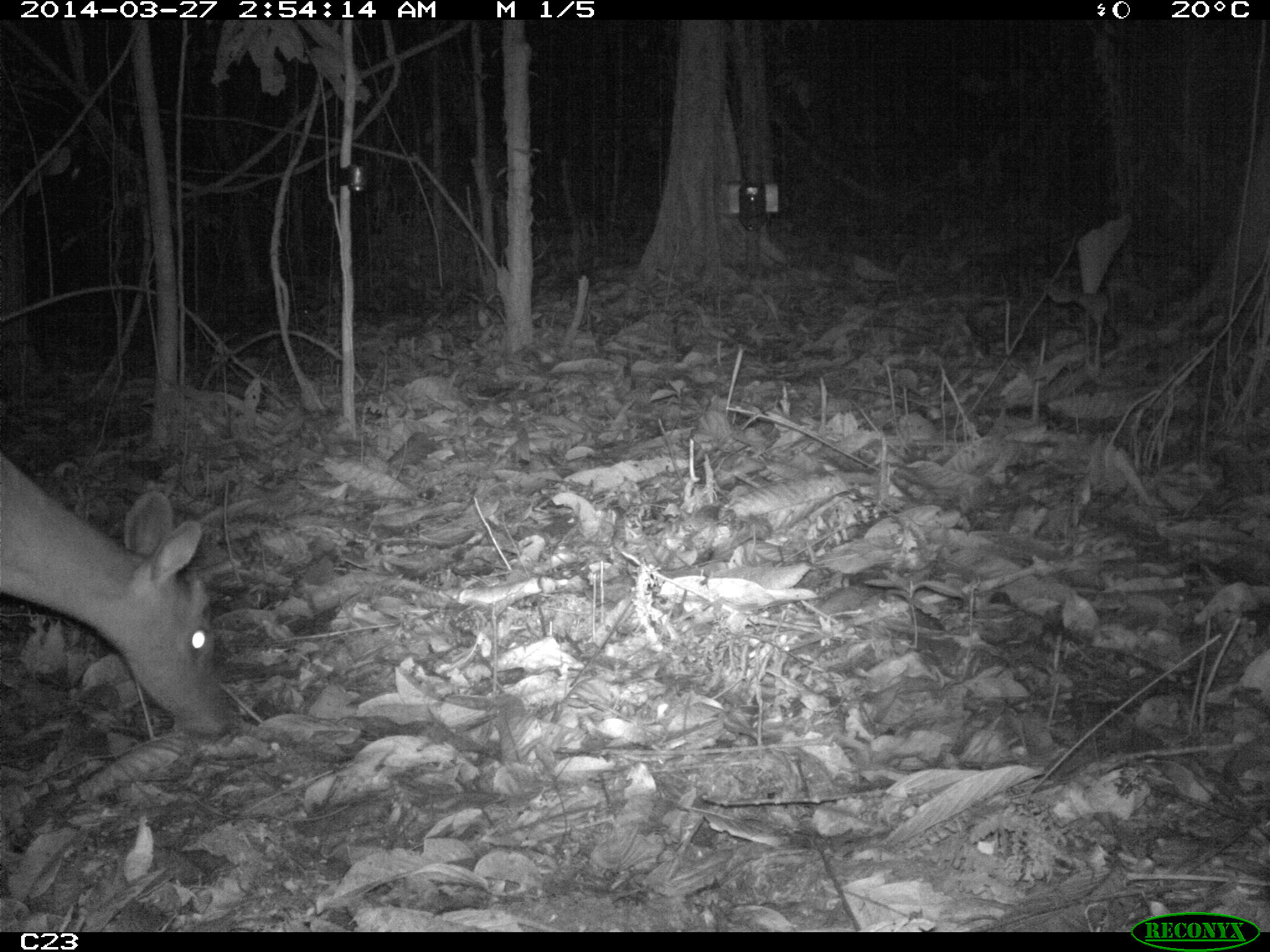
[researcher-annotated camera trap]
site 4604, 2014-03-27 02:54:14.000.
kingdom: Animalia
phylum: Chordata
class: Mammalia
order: Artiodactyla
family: Cervidae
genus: Mazama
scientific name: Mazama americana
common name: red brocket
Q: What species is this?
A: Mazama americana (red brocket).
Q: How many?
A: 1.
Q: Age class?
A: Adult.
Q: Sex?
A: Female.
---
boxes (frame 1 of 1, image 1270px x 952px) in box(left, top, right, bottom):
mazama americana: box(0, 453, 229, 736)